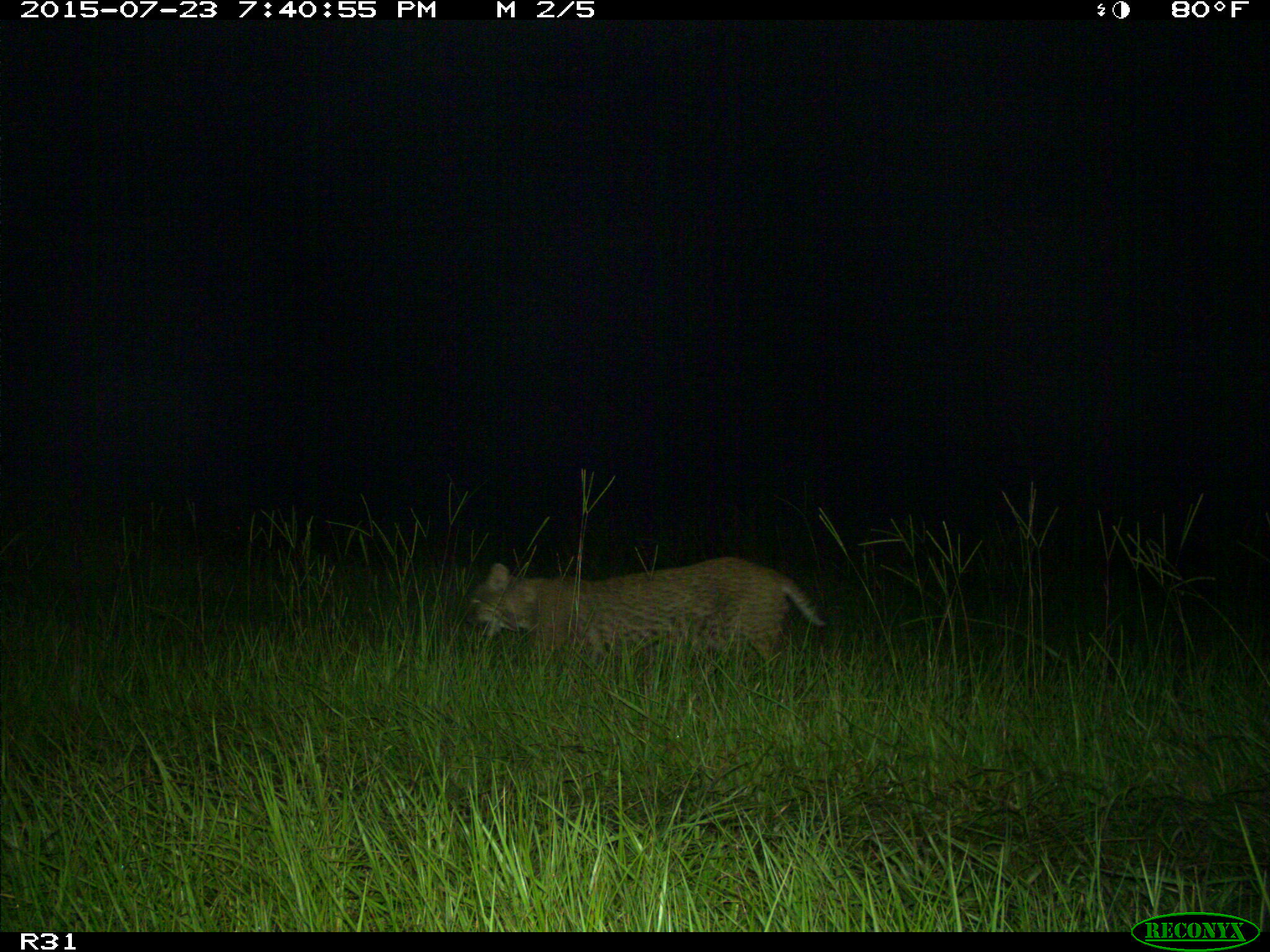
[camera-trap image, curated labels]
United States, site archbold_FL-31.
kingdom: Animalia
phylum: Chordata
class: Mammalia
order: Carnivora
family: Felidae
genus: Lynx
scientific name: Lynx rufus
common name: bobcat